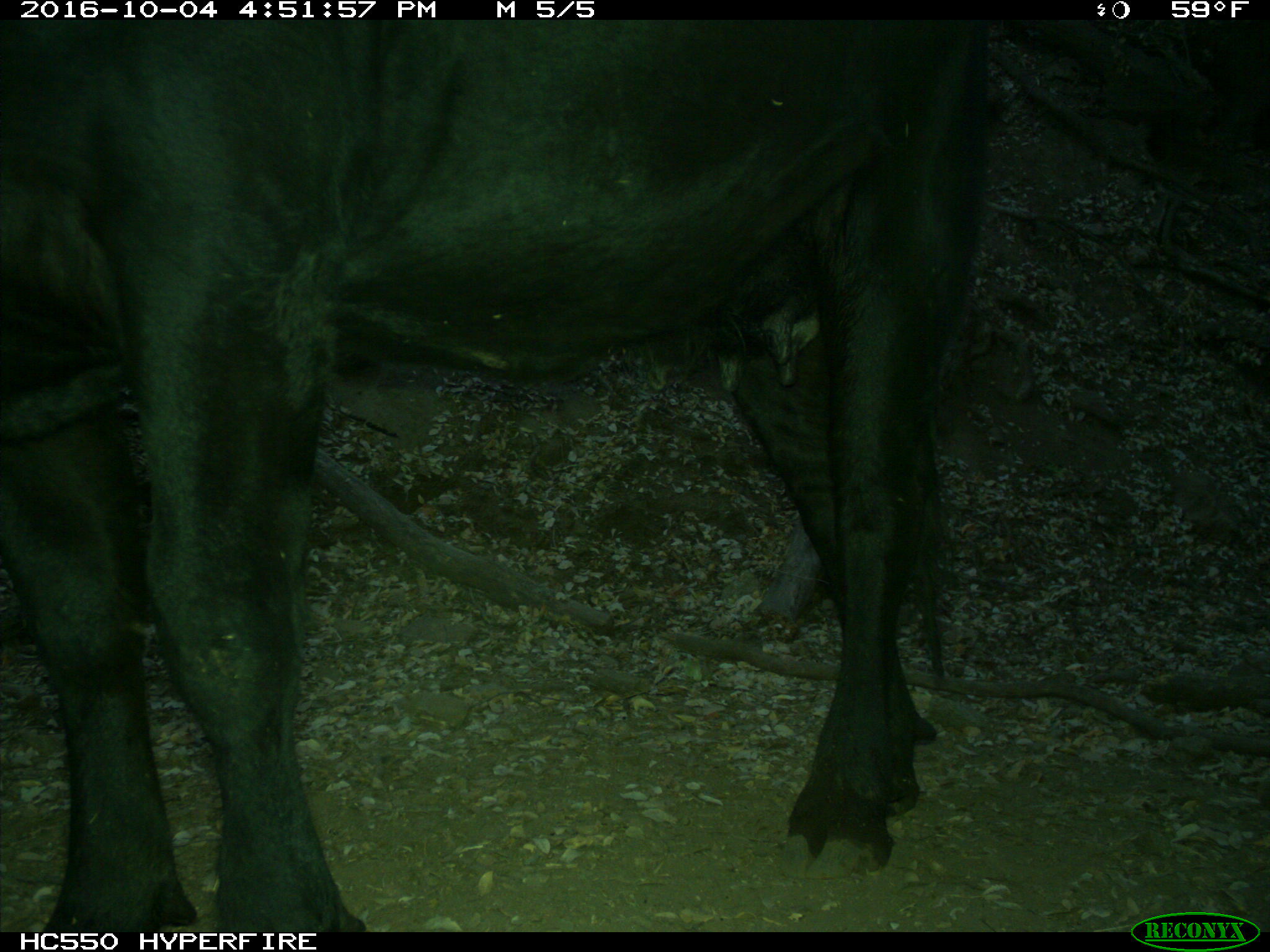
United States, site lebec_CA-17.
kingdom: Animalia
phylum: Chordata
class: Mammalia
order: Artiodactyla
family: Bovidae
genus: Bos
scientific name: Bos taurus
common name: domestic cow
Bos taurus (domestic cow).